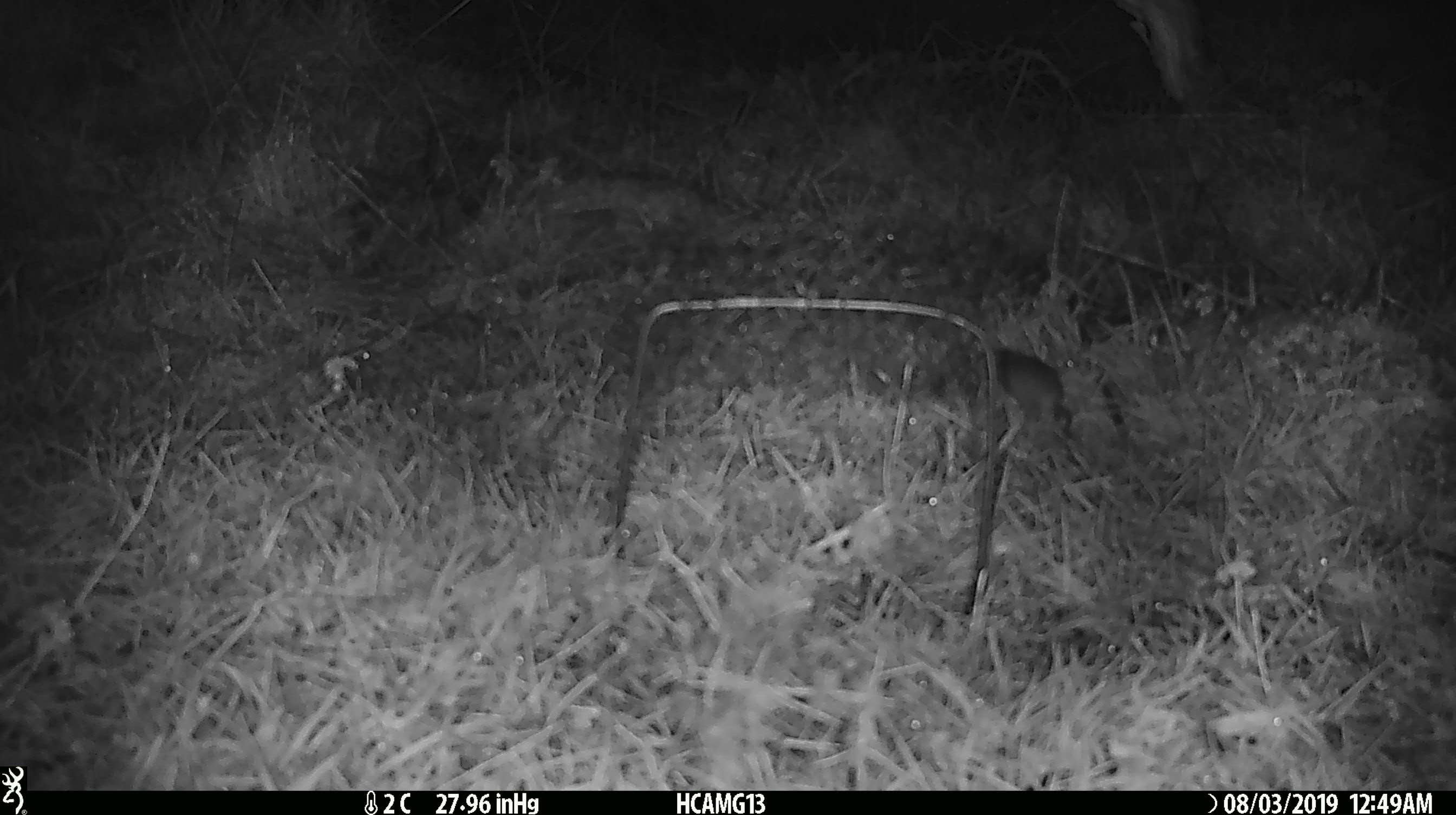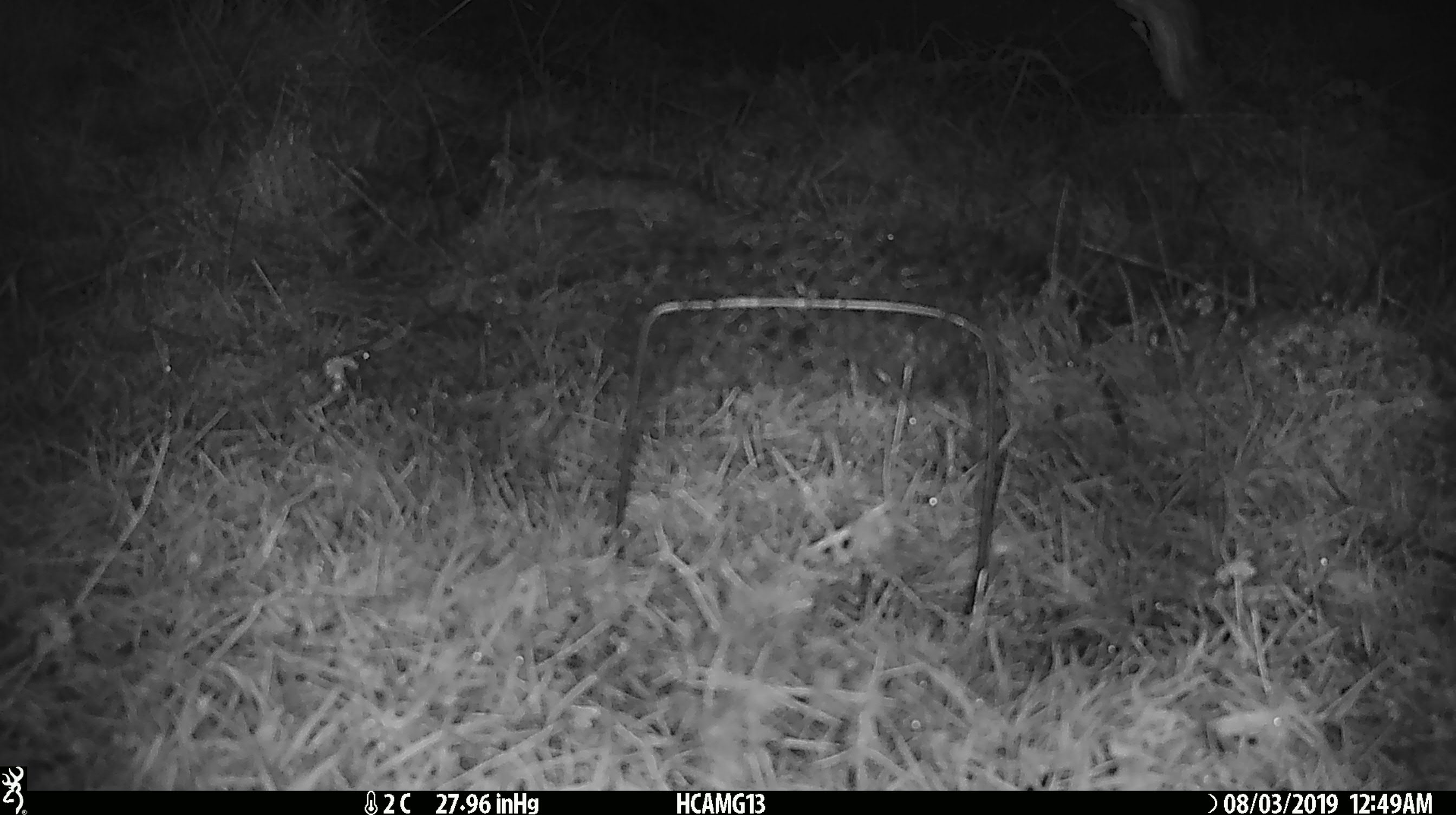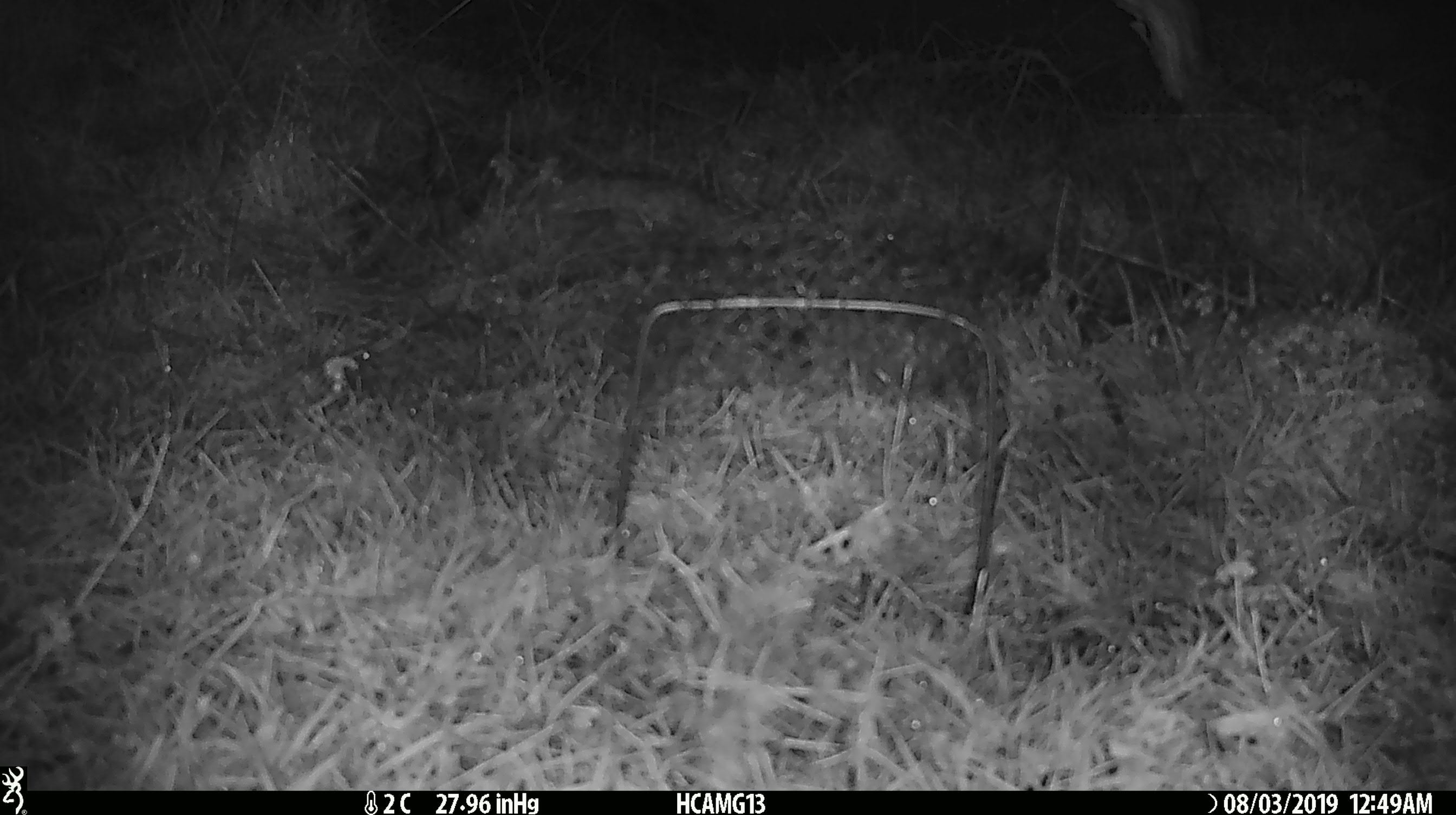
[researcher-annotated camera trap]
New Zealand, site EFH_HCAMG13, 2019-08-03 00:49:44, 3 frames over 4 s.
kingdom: Animalia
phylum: Chordata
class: Mammalia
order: Rodentia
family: Muridae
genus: Mus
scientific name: Mus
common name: mouse